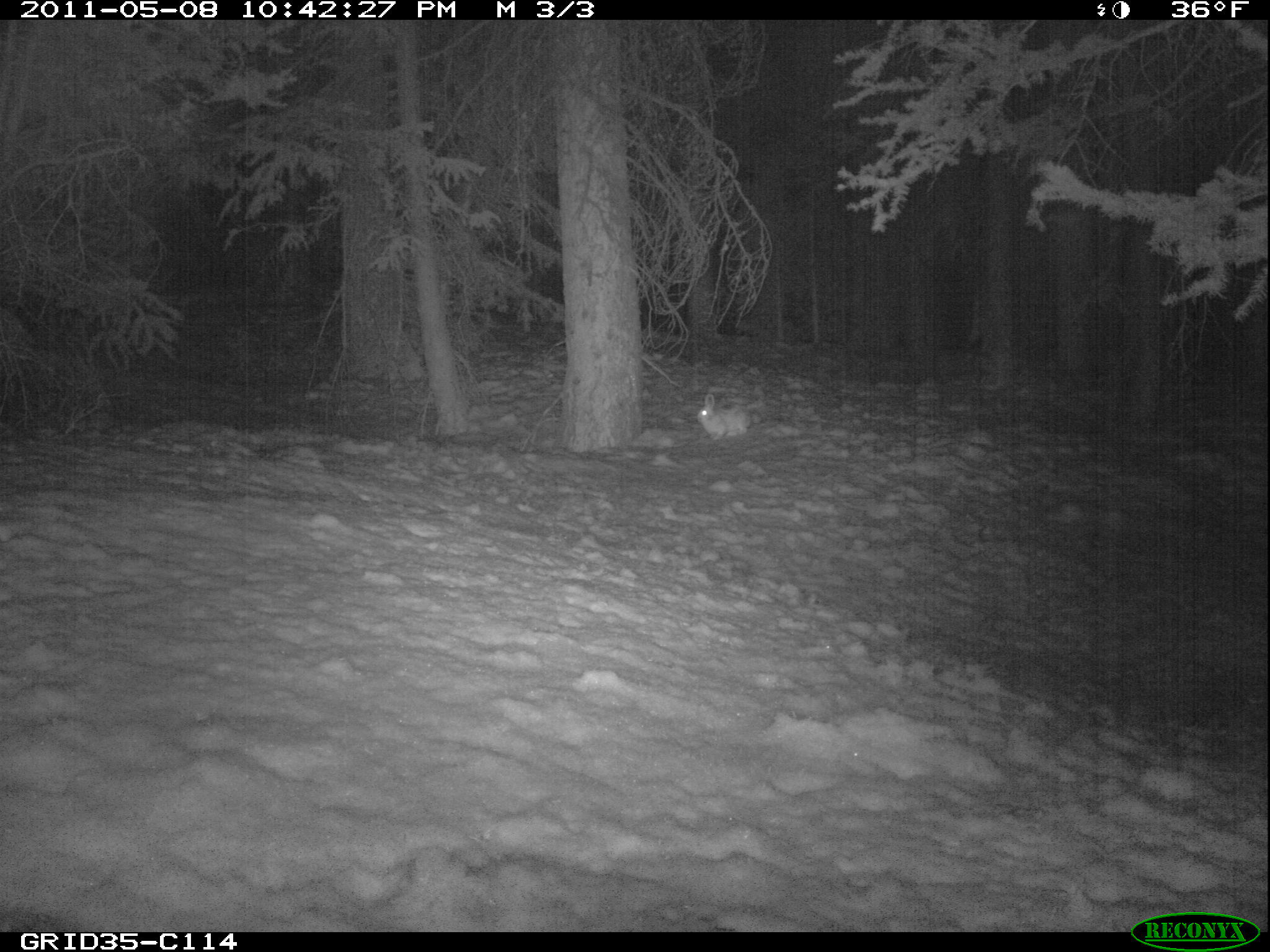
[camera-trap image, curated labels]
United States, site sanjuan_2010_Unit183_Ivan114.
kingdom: Animalia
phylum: Chordata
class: Mammalia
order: Lagomorpha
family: Leporidae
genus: Lepus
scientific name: Lepus americanus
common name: snowshoe hare